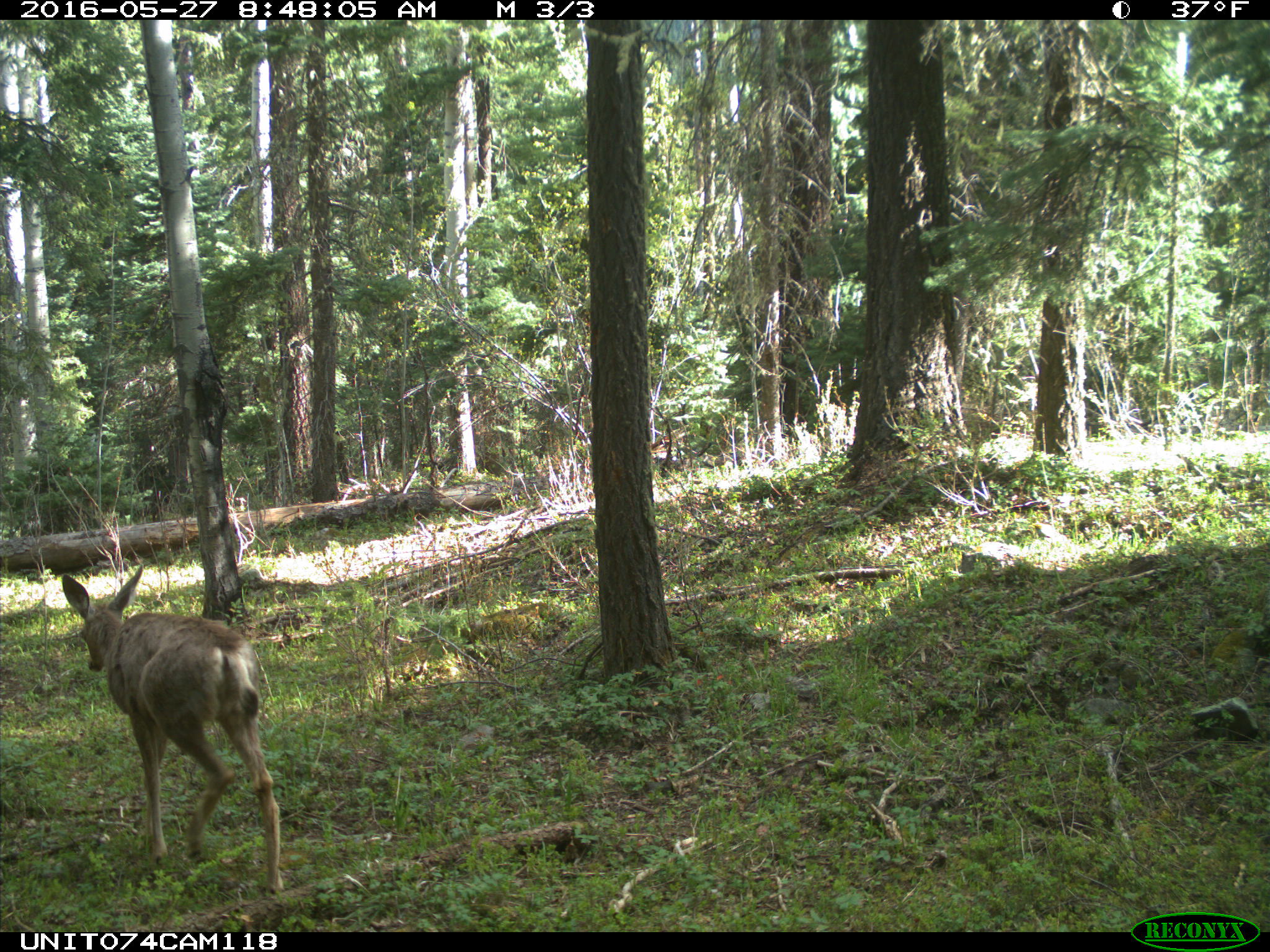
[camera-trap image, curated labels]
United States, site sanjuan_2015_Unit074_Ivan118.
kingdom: Animalia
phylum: Chordata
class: Mammalia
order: Artiodactyla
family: Cervidae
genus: Odocoileus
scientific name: Odocoileus hemionus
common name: mule deer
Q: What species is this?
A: Odocoileus hemionus (mule deer).